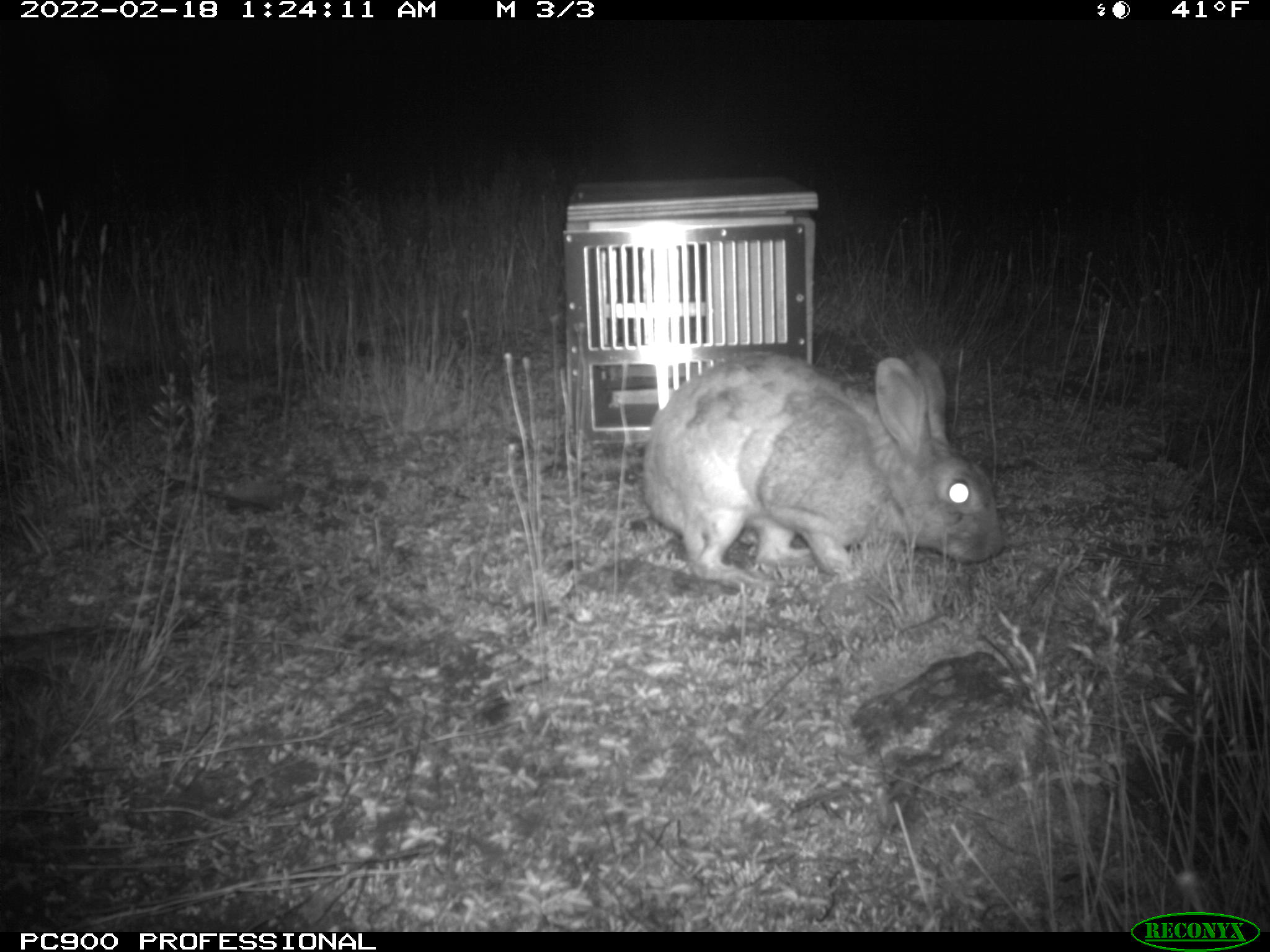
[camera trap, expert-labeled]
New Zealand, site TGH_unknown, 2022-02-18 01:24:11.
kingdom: Animalia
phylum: Chordata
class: Mammalia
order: Lagomorpha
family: Leporidae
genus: Oryctolagus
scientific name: Oryctolagus cuniculus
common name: european rabbit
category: rabbit